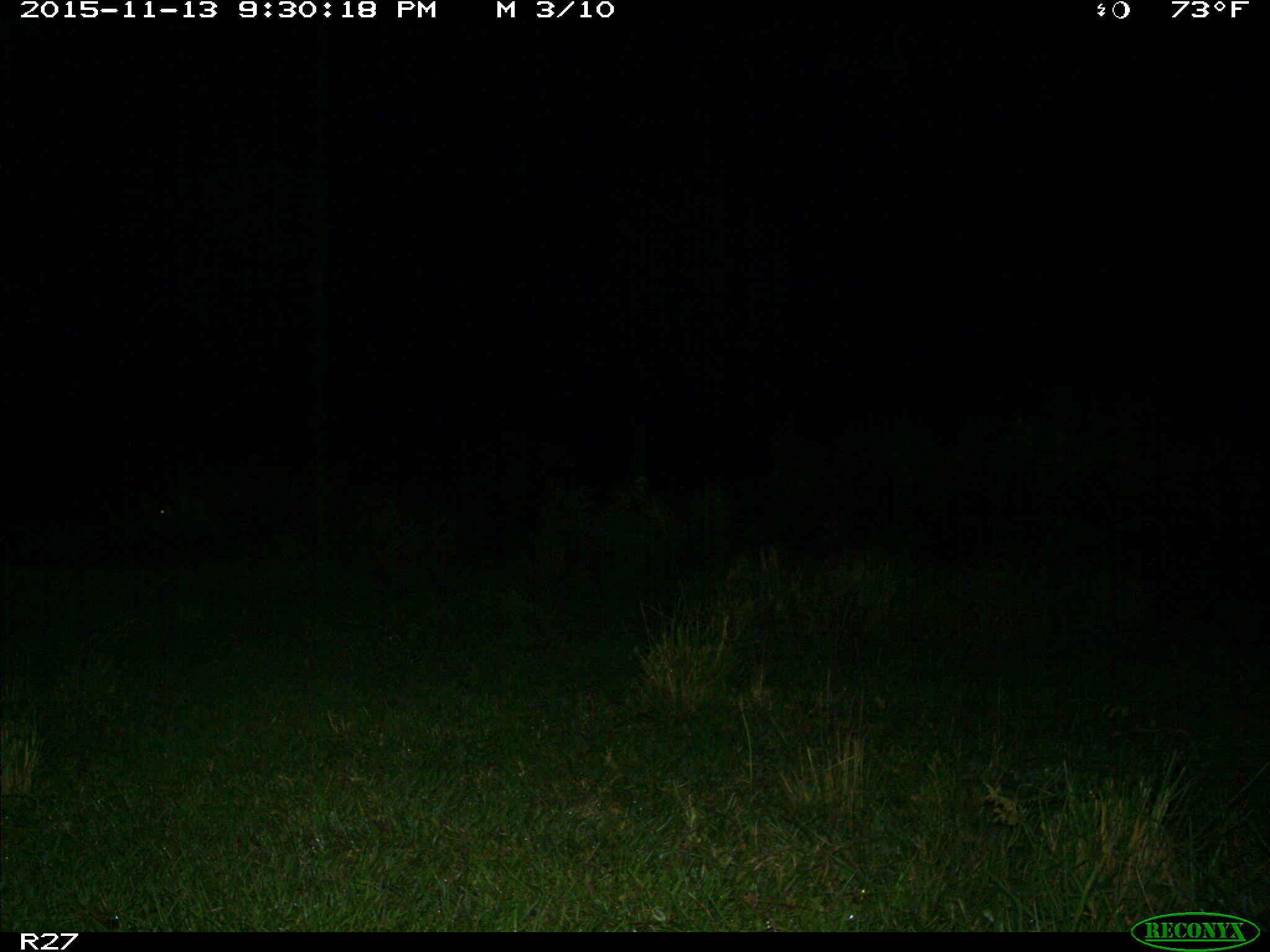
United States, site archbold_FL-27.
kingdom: Animalia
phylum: Chordata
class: Mammalia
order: Artiodactyla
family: Suidae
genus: Sus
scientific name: Sus scrofa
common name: wild boar